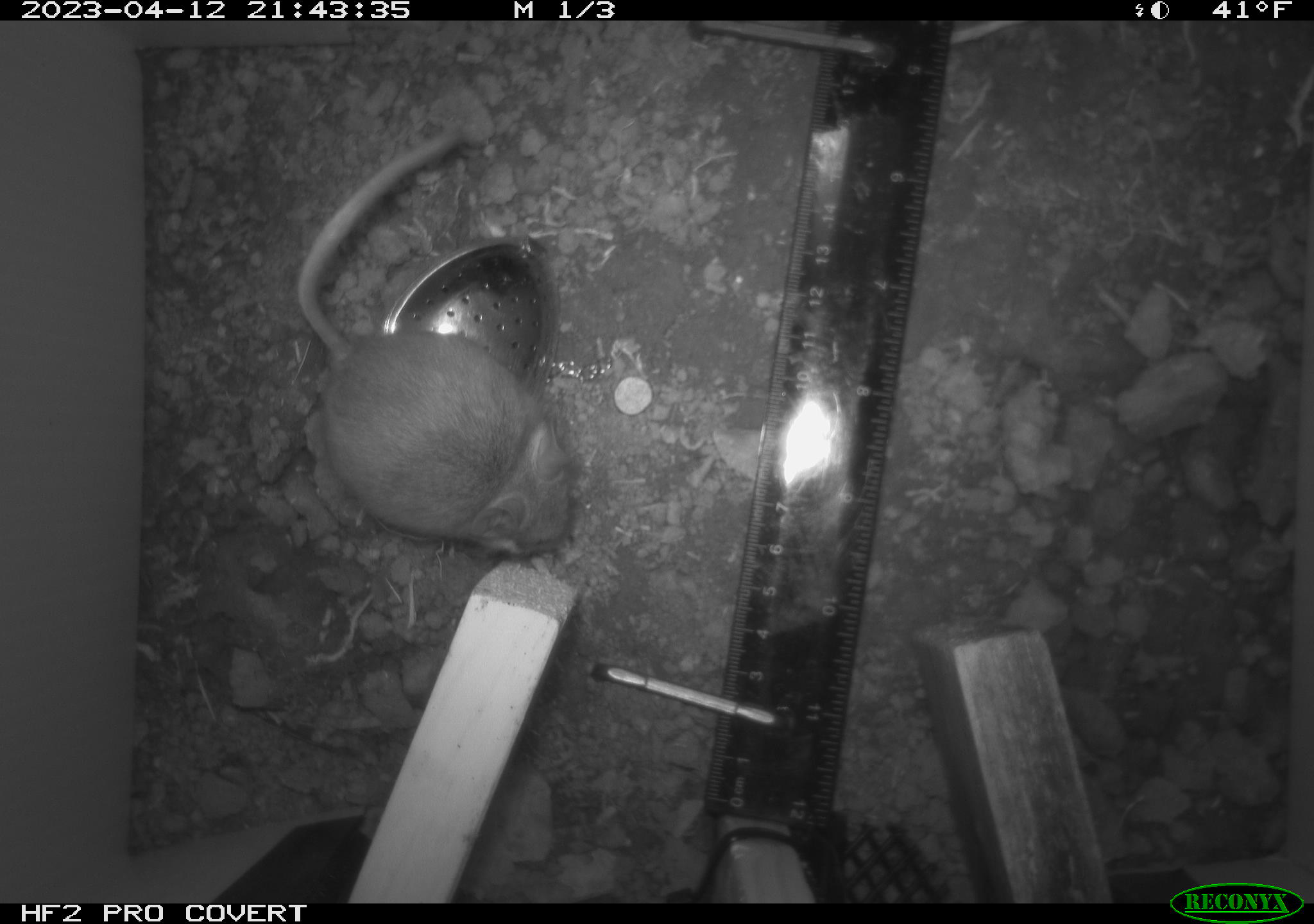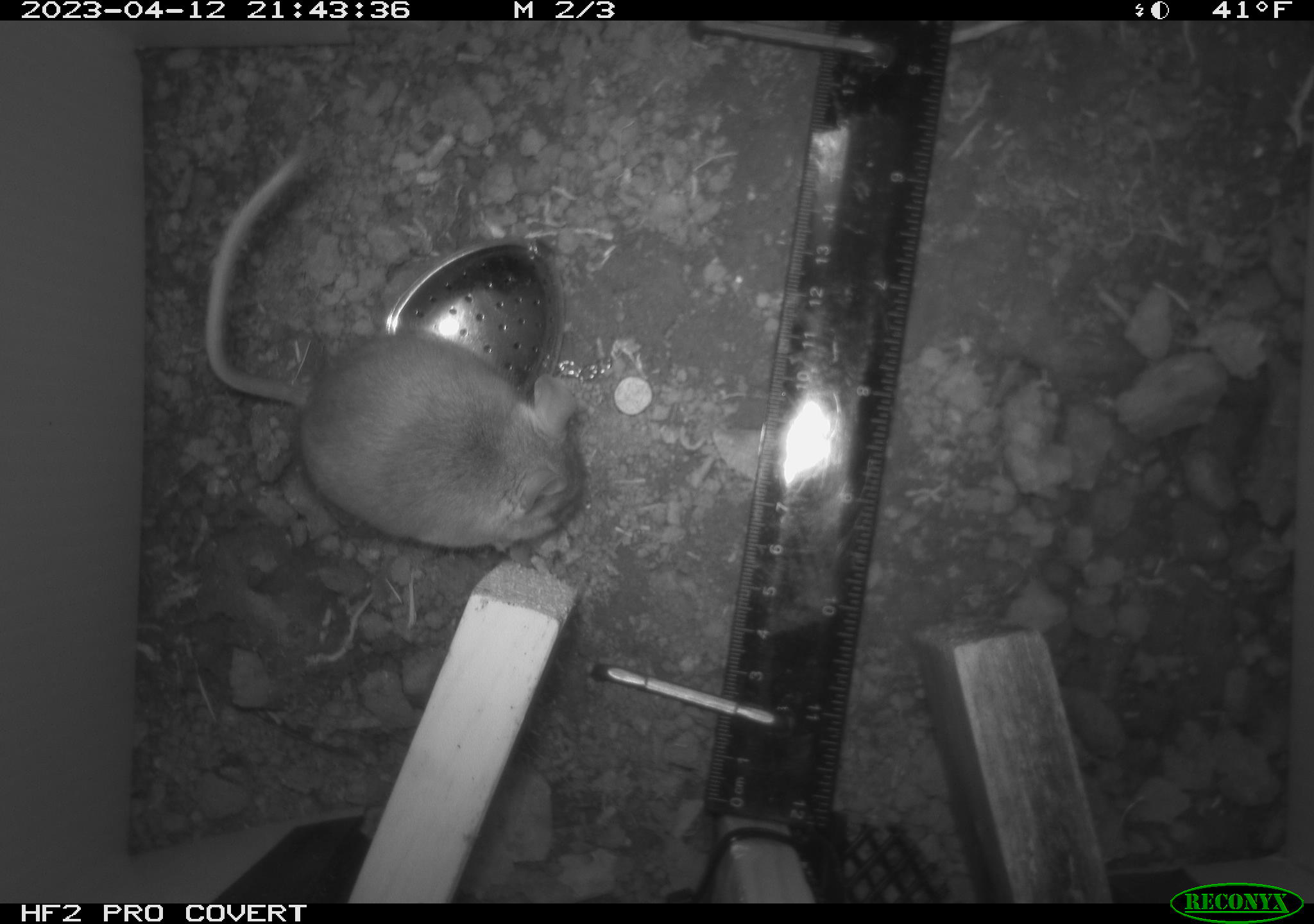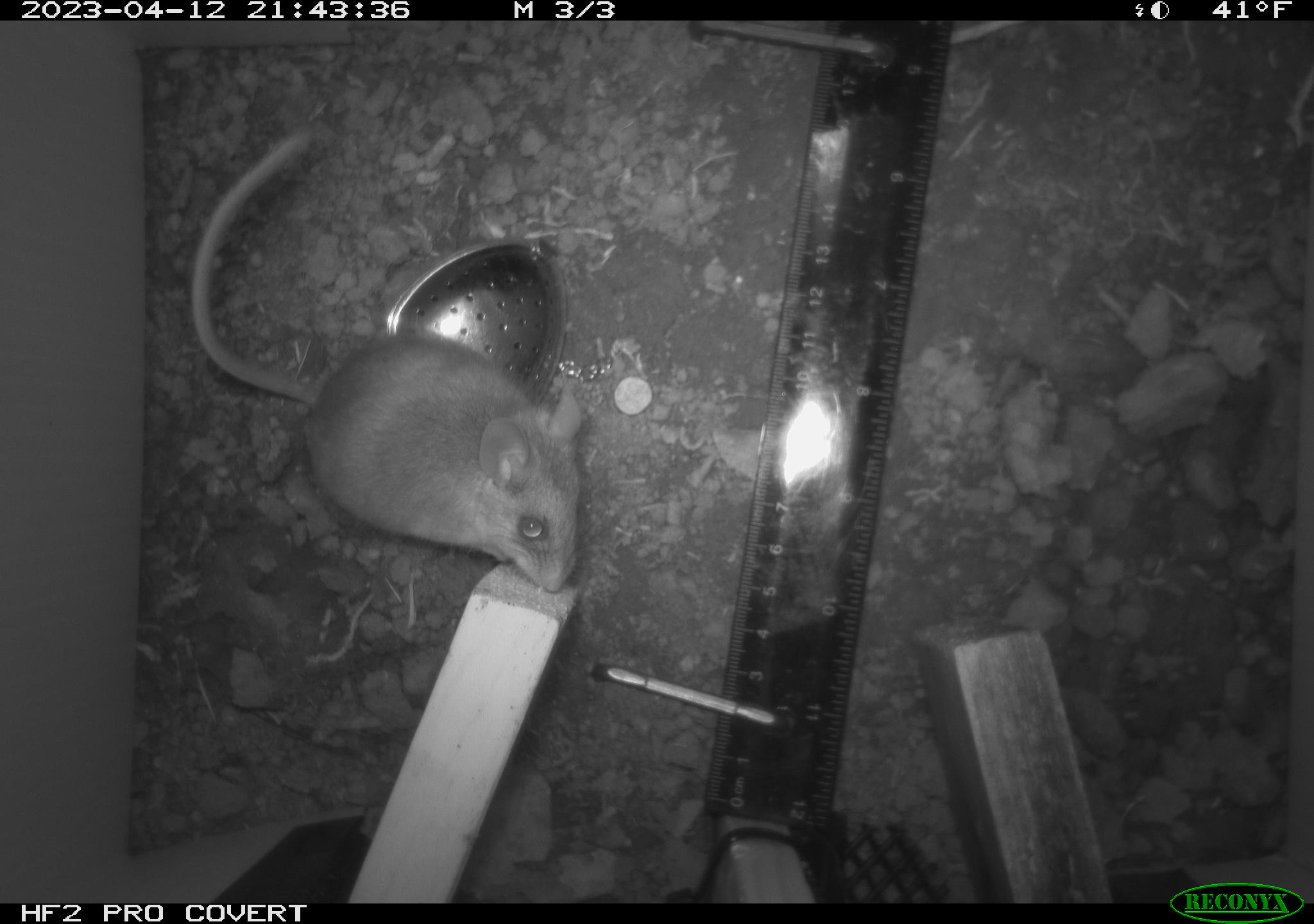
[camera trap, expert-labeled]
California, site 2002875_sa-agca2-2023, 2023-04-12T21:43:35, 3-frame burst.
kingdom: Animalia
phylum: Chordata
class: Mammalia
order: Rodentia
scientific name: Rodentia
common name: mouse species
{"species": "mouse species (Rodentia)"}